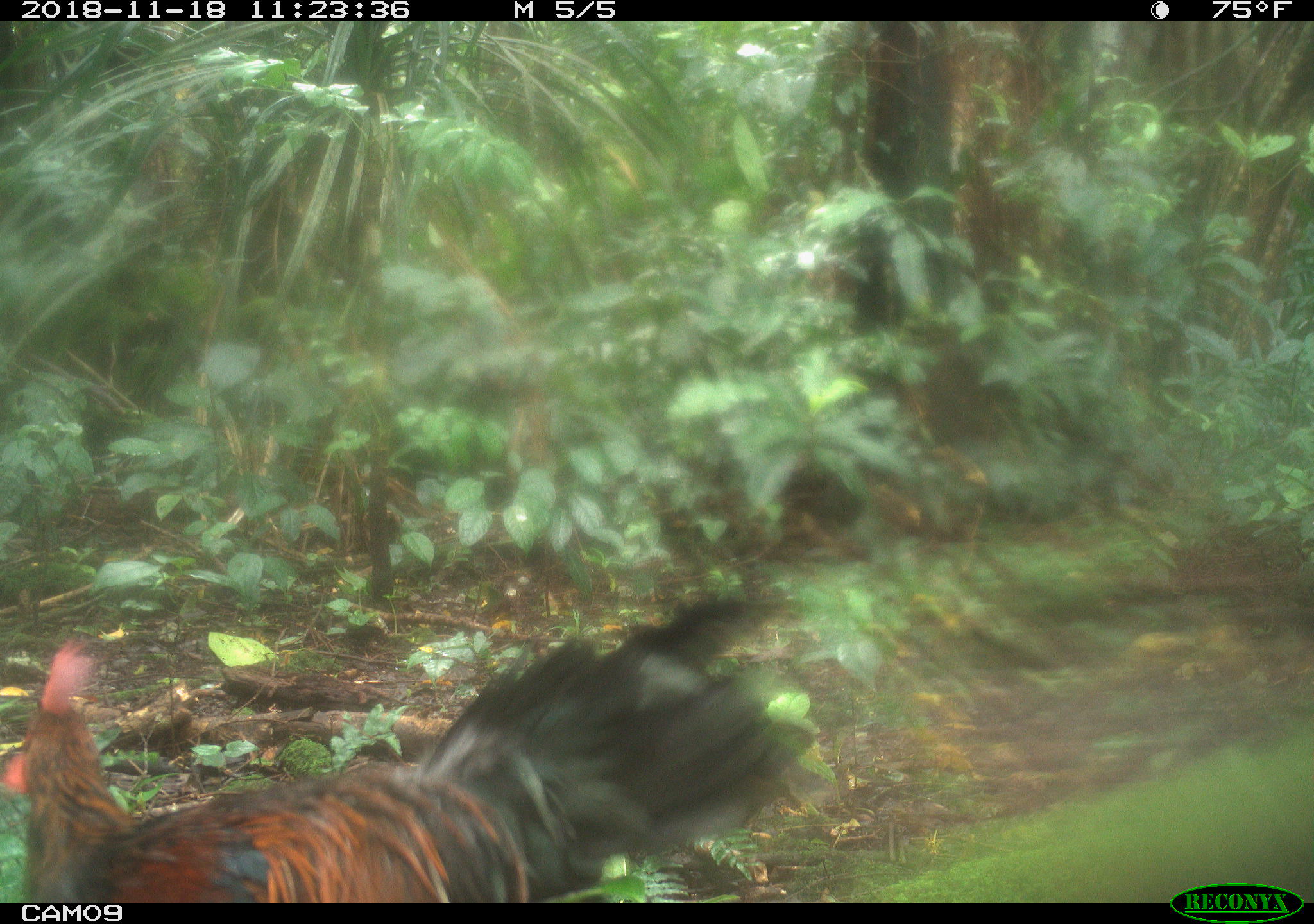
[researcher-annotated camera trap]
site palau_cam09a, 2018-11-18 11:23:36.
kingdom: Animalia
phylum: Chordata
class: Aves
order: Galliformes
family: Phasianidae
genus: Gallus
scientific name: Gallus gallus domesticus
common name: rooster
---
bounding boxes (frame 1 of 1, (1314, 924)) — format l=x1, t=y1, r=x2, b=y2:
rooster: l=3, t=595, r=802, b=903